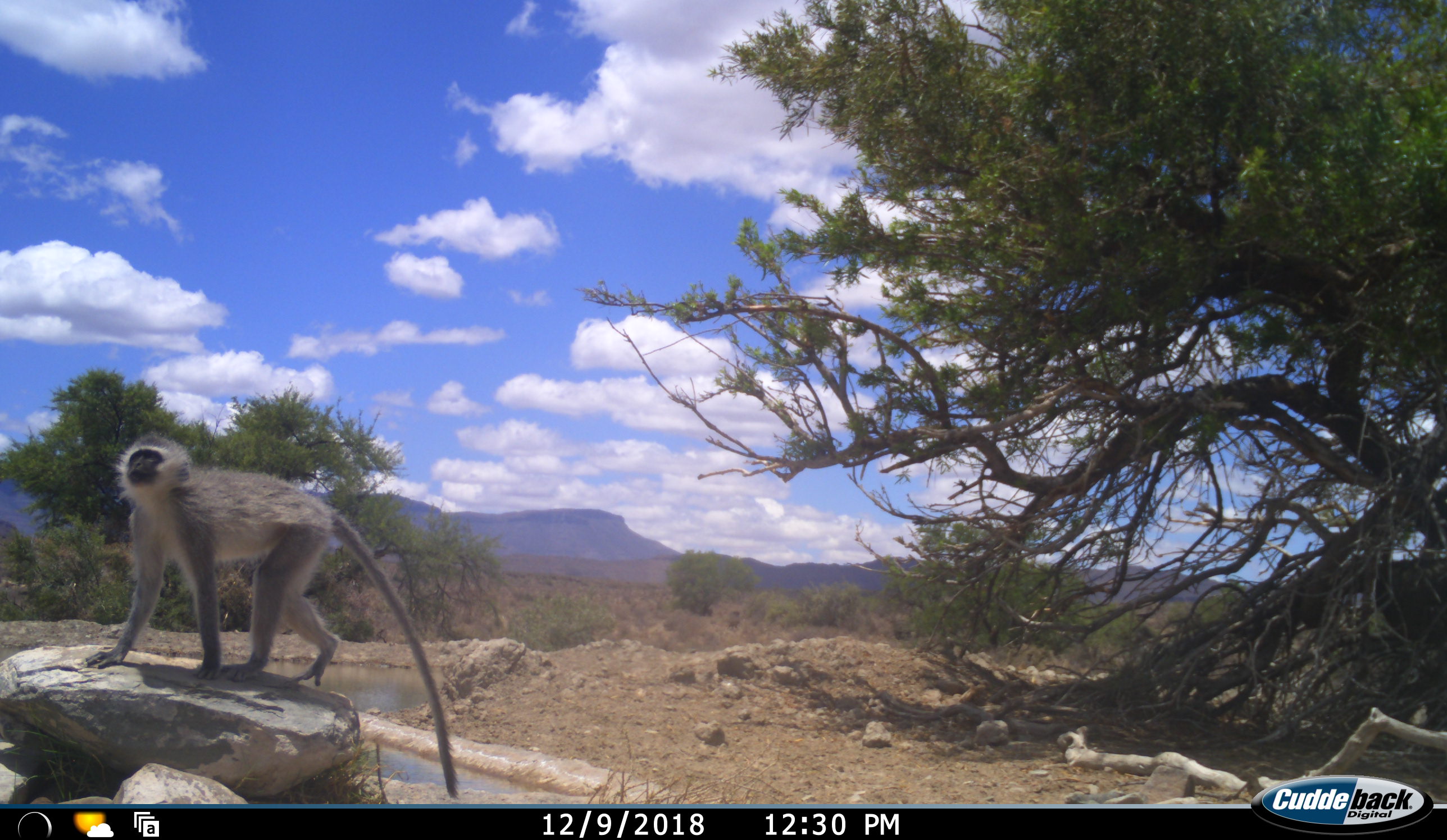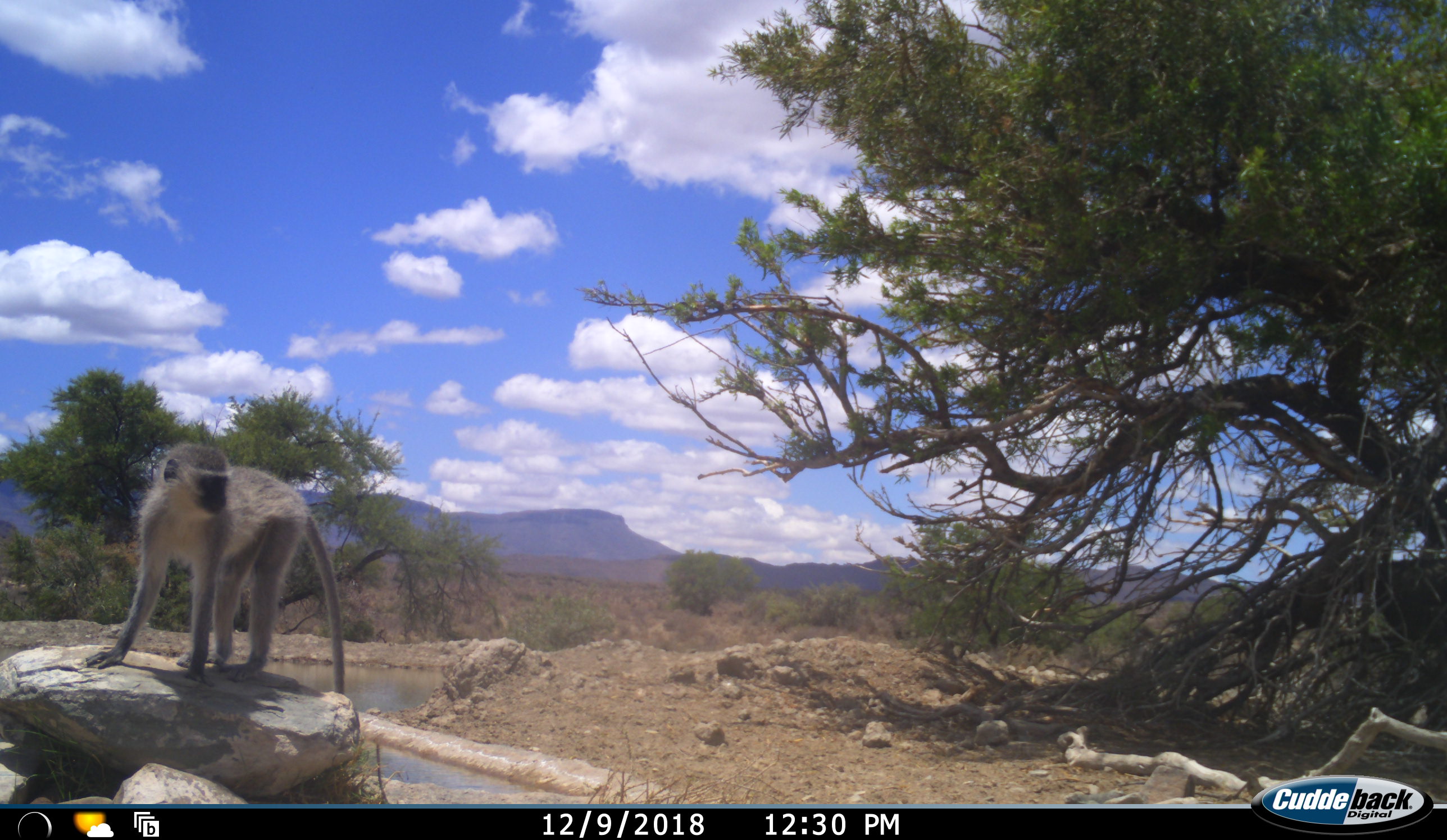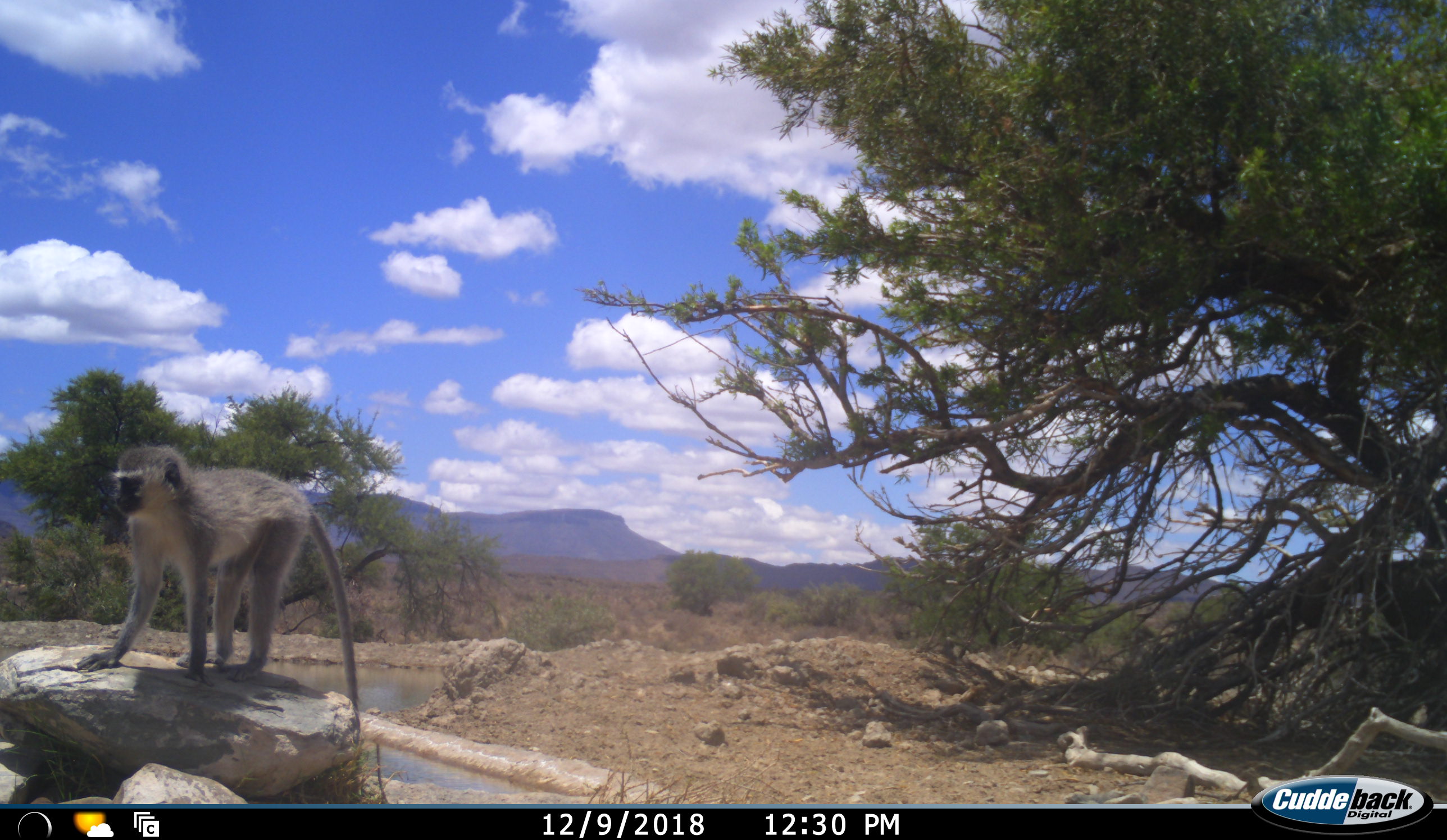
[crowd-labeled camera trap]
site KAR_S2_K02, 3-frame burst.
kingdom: Animalia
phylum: Chordata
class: Mammalia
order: Primates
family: Cercopithecidae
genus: Chlorocebus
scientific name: Chlorocebus pygerythrus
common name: vervet monkey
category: monkeyvervet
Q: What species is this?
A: Monkeyvervet (vervet monkey) (Chlorocebus pygerythrus).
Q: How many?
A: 1.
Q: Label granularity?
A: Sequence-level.